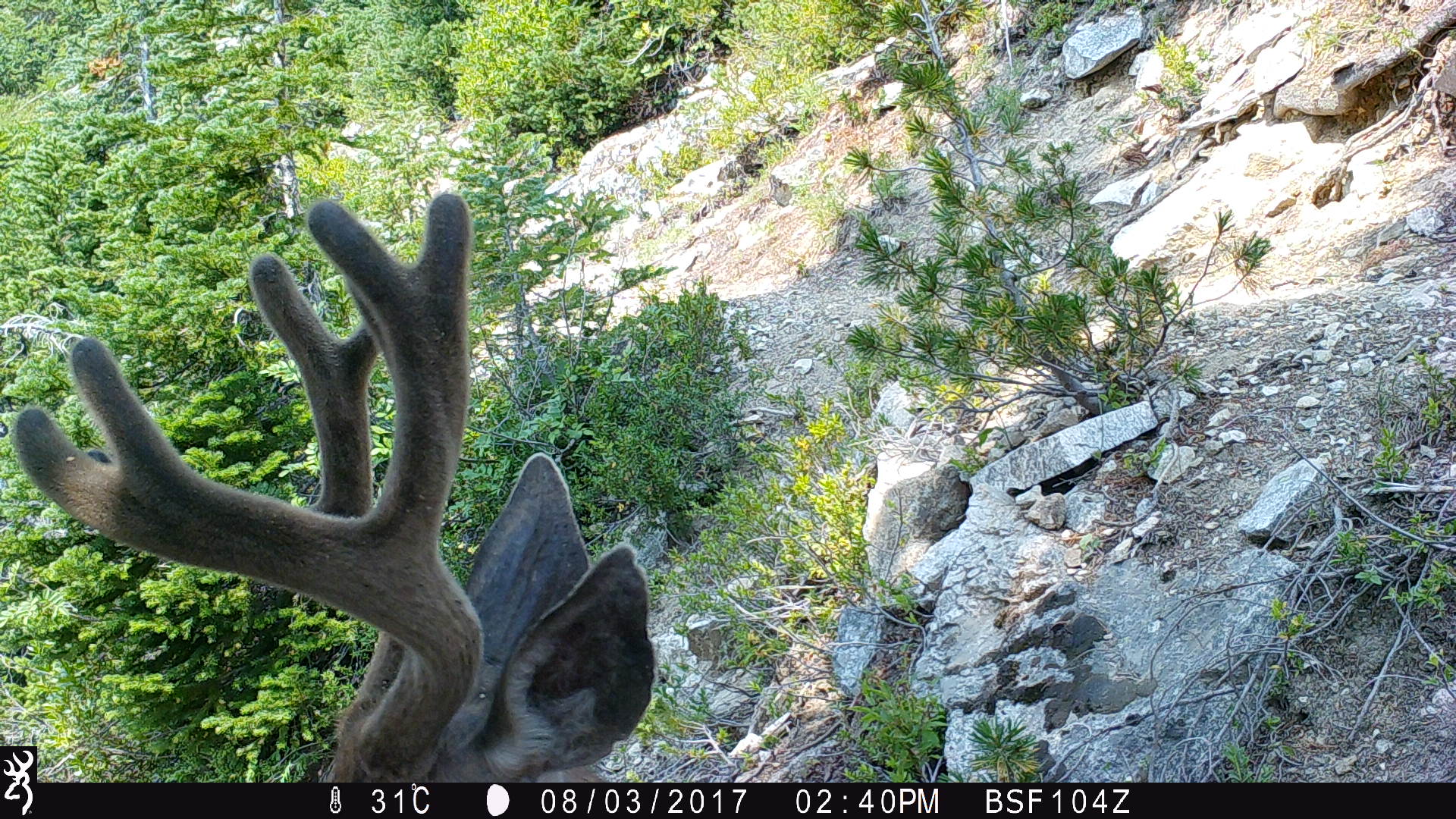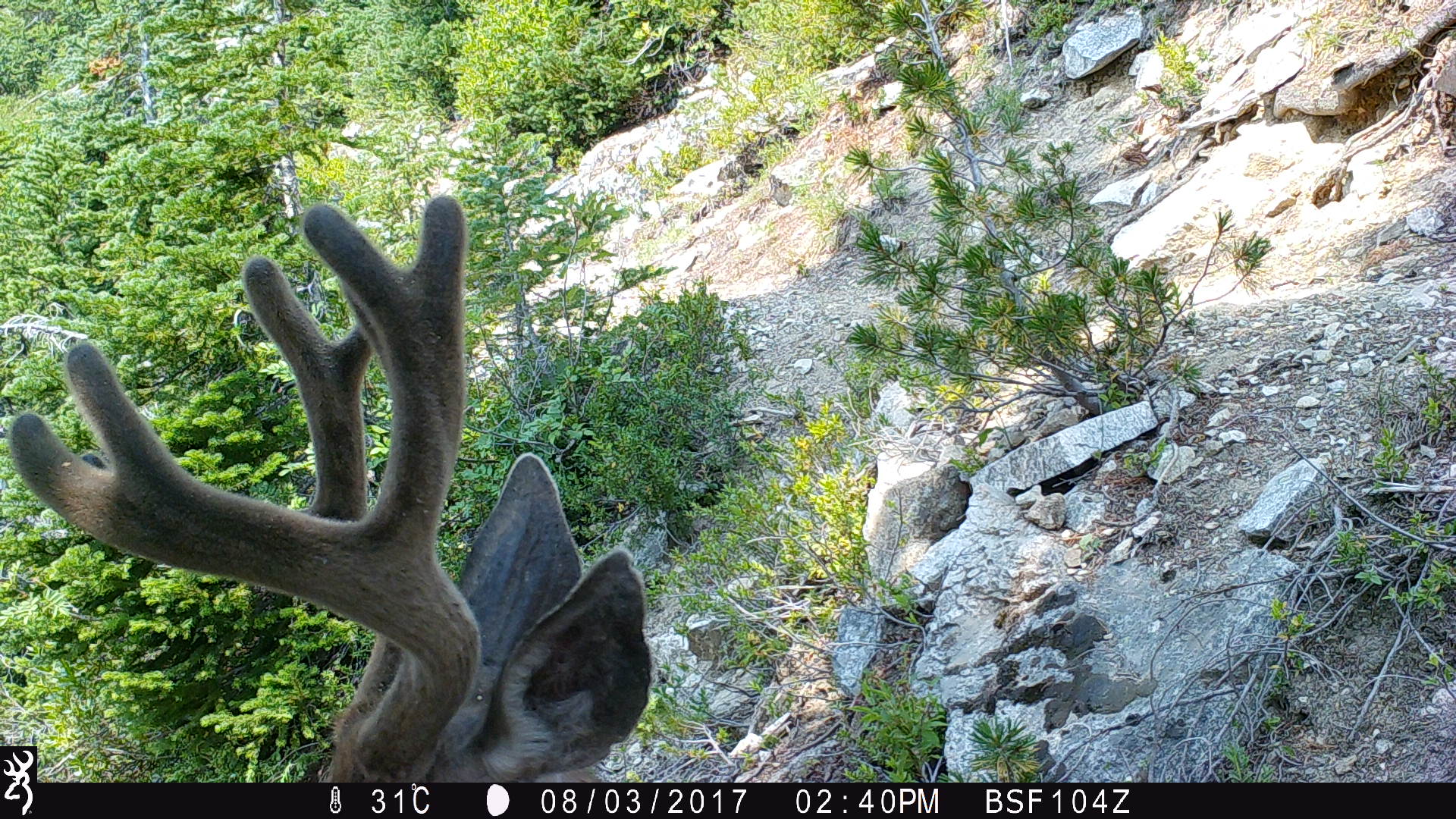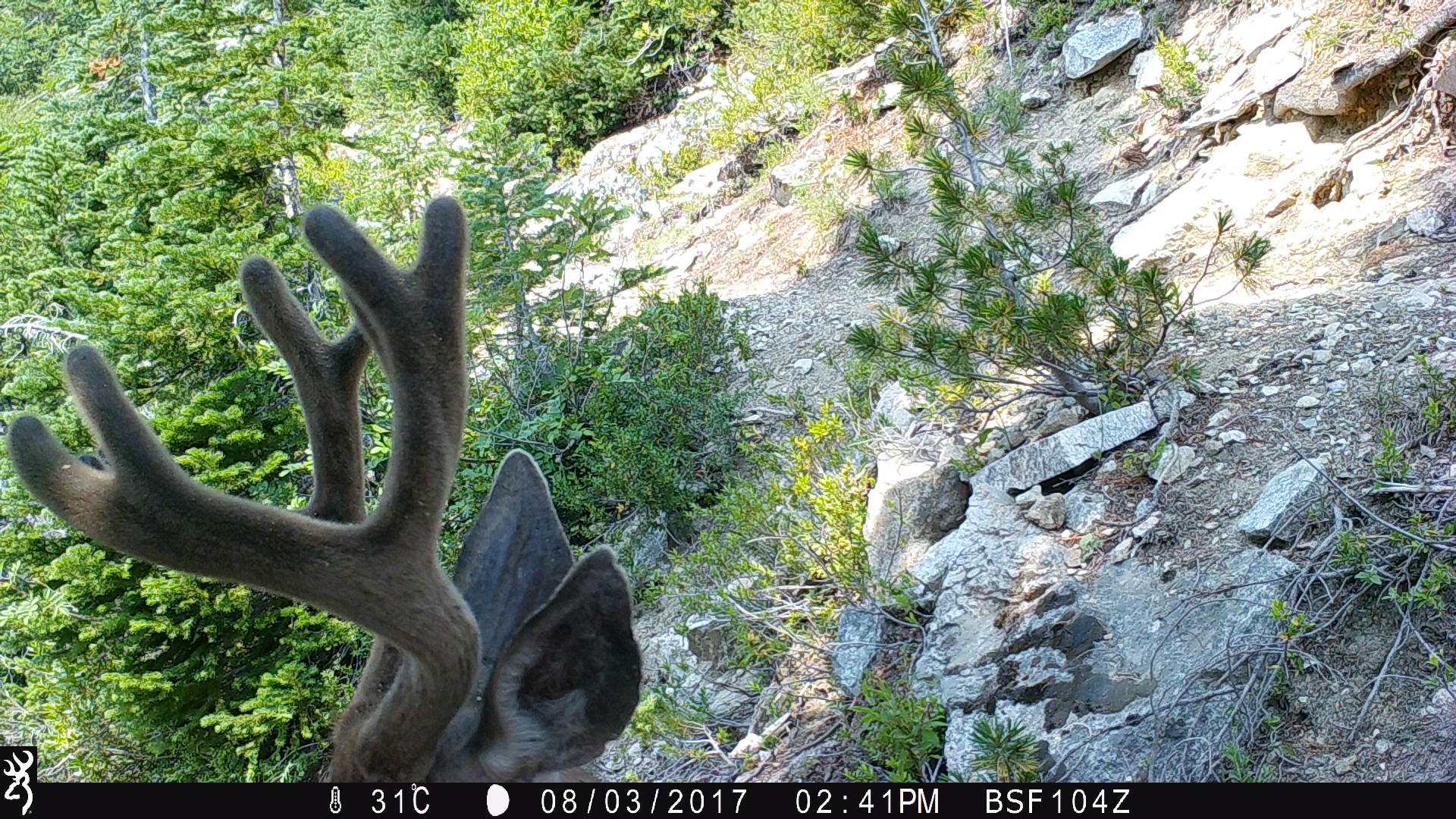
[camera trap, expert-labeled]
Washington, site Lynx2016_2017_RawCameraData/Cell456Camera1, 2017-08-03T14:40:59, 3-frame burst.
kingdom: Animalia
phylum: Chordata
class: Mammalia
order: Artiodactyla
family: Cervidae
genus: Odocoileus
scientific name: Odocoileus hemionus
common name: mule deer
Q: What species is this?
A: Odocoileus hemionus (mule deer).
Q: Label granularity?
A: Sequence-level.